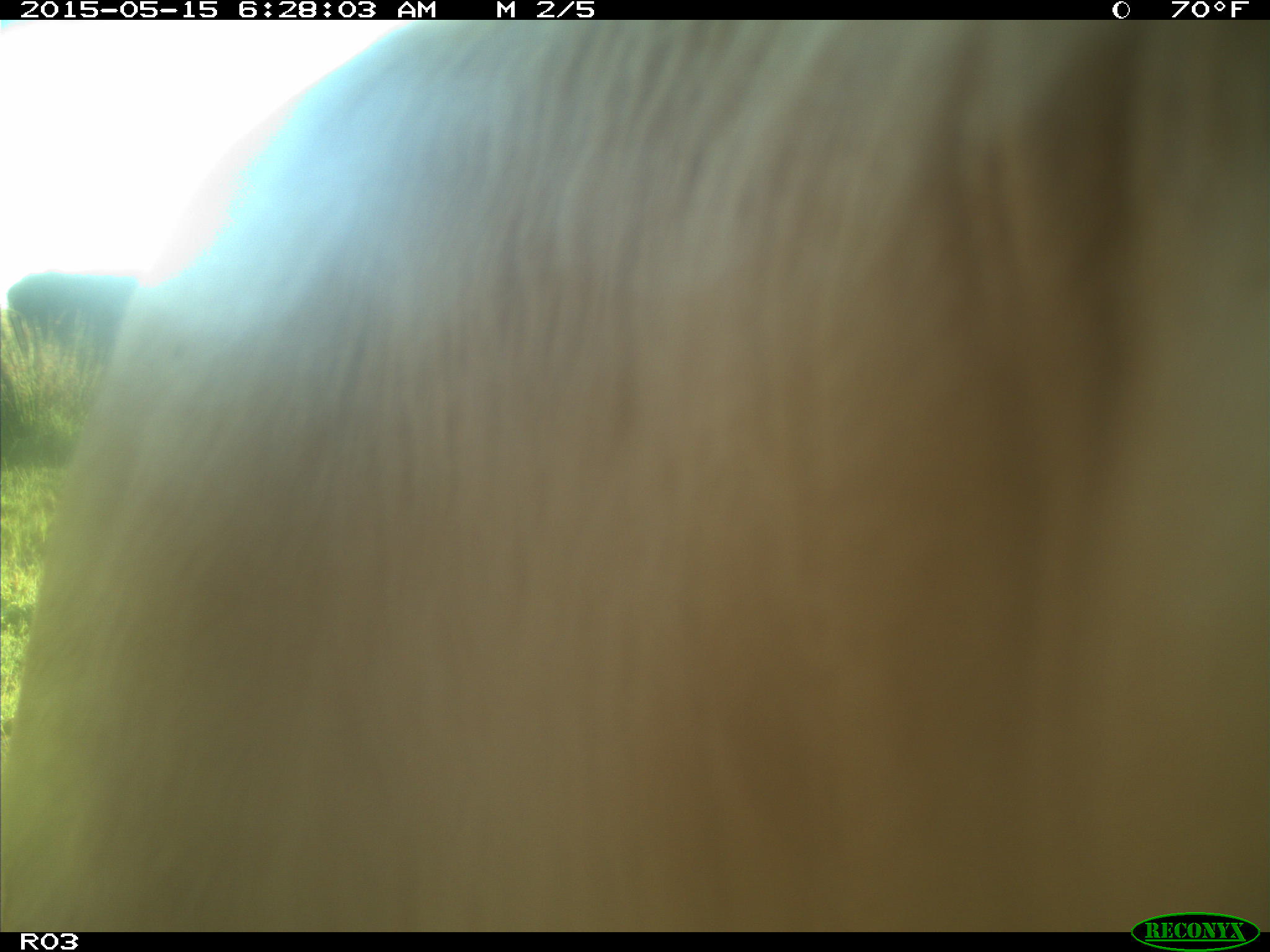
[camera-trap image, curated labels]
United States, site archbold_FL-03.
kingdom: Animalia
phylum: Chordata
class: Mammalia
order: Artiodactyla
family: Bovidae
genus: Bos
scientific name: Bos taurus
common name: domestic cow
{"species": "Bos taurus (domestic cow)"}